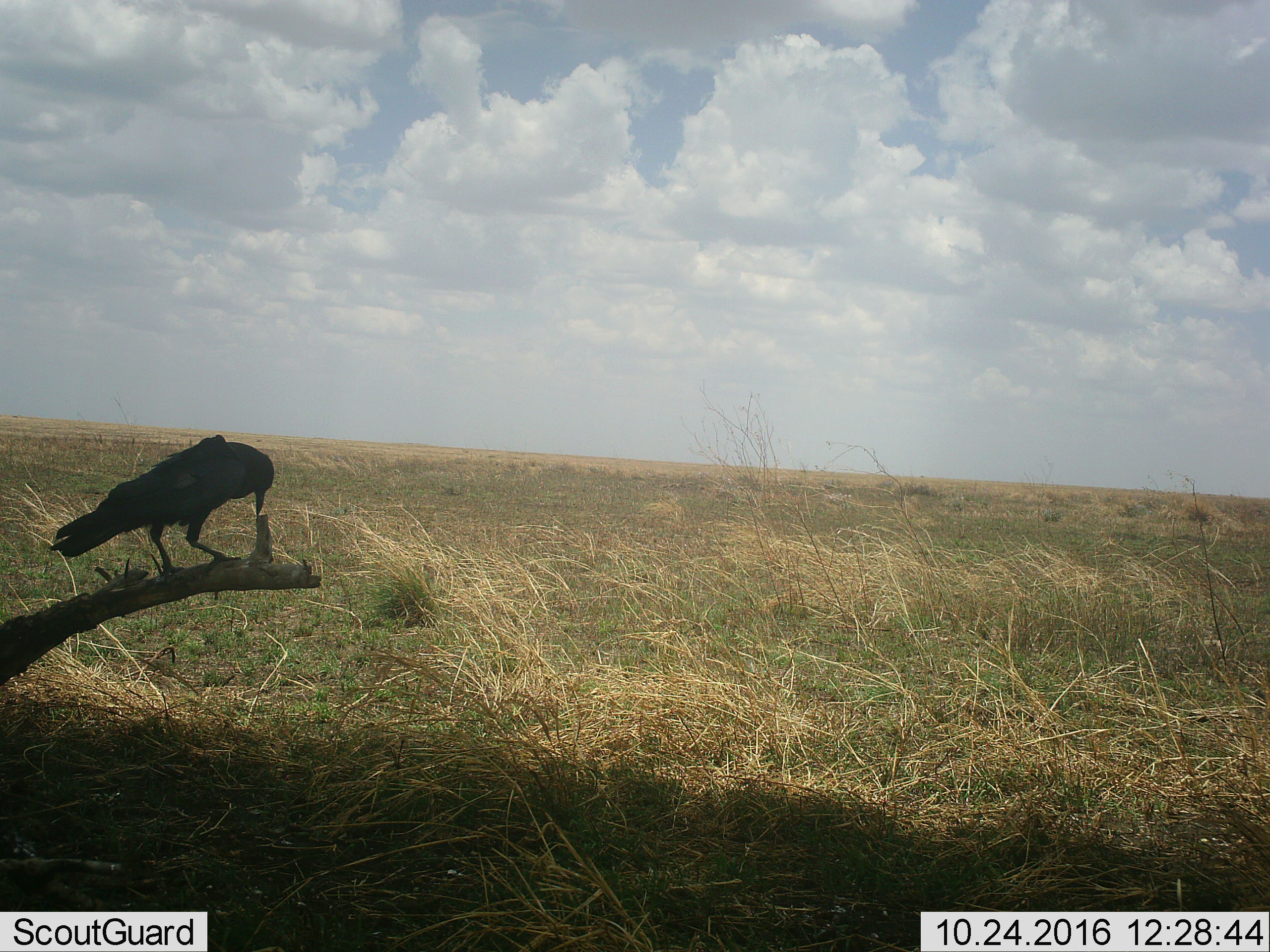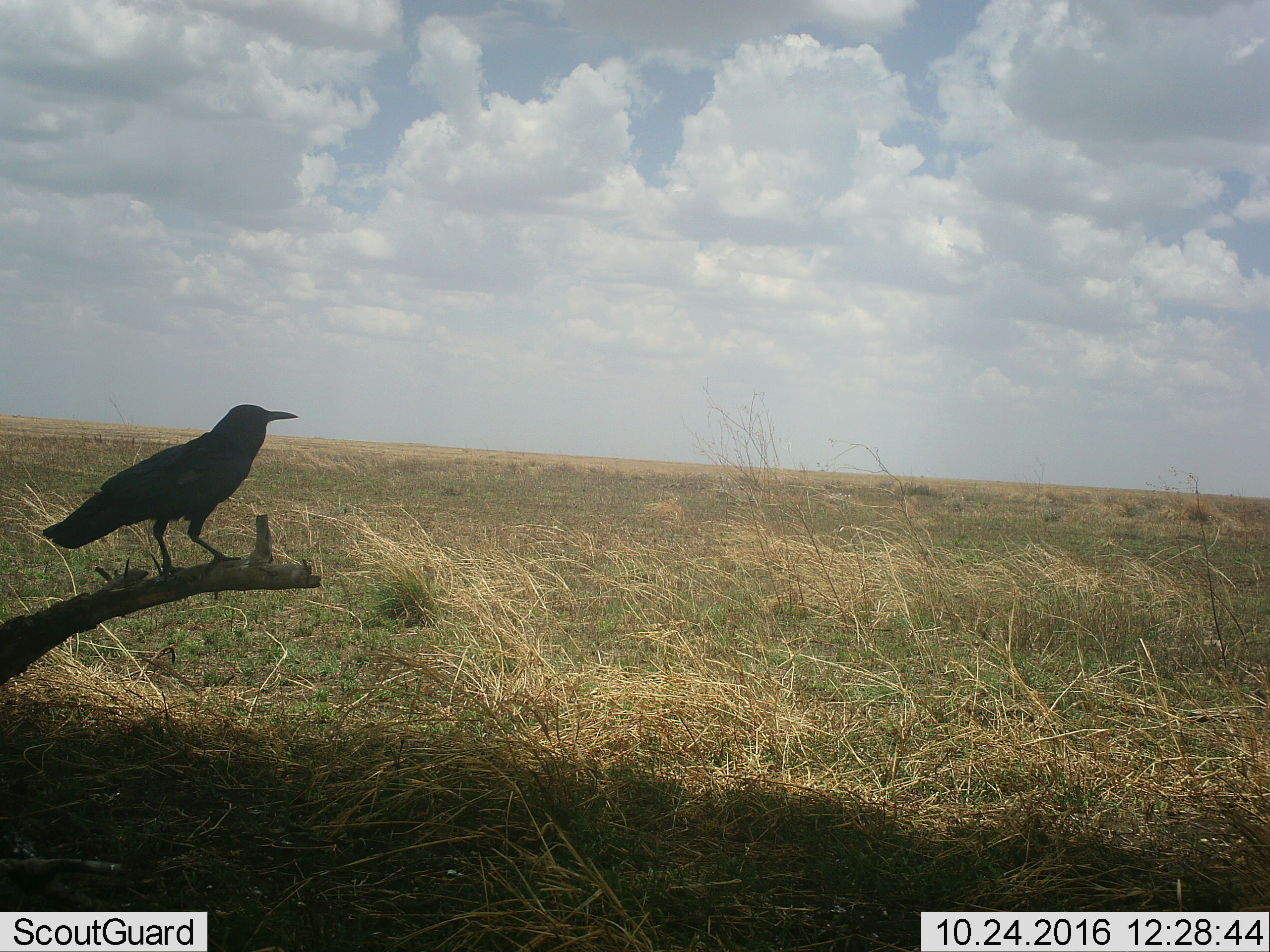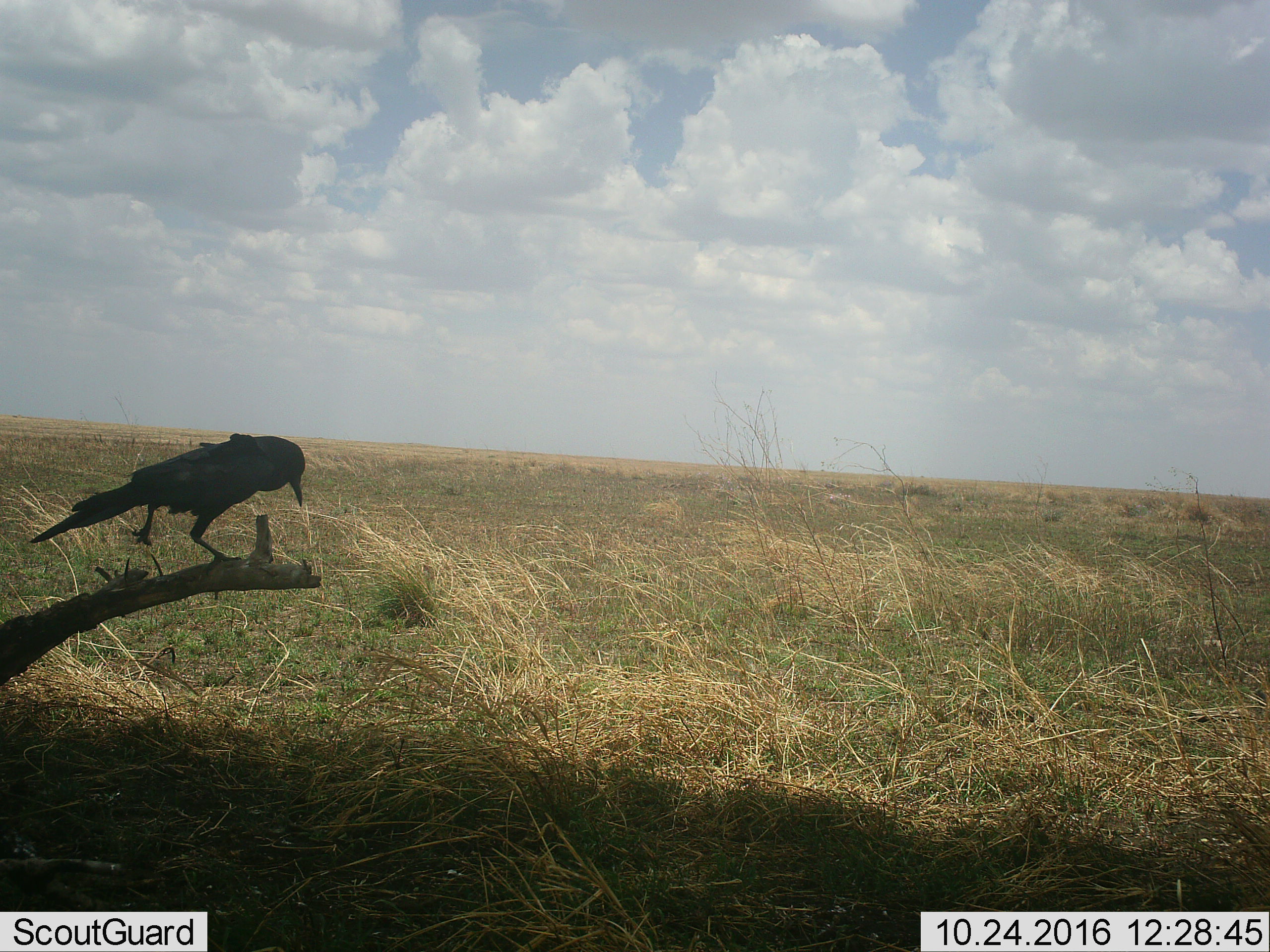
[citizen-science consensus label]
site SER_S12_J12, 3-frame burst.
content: unidentified animal